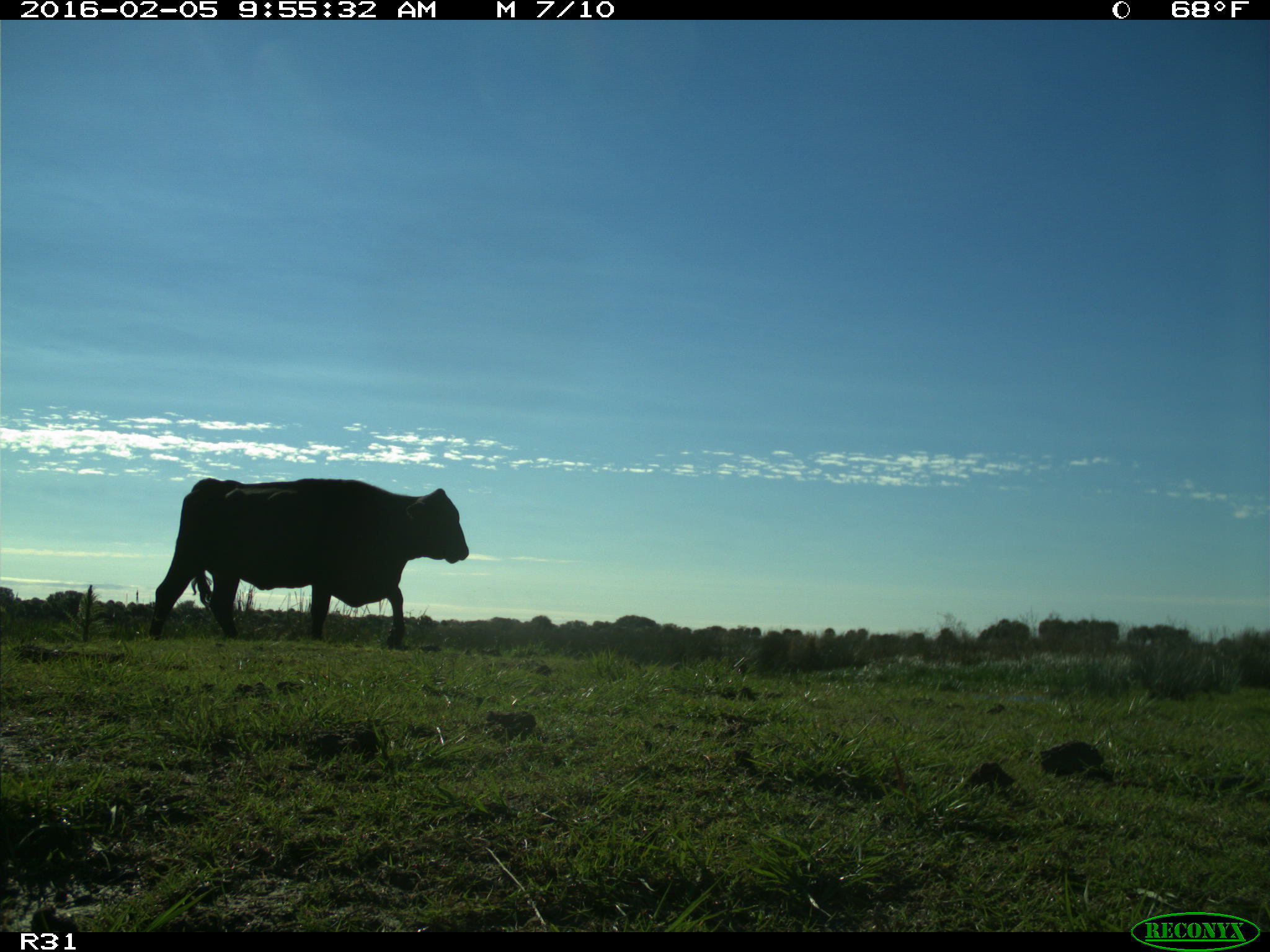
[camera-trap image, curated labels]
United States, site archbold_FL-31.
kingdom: Animalia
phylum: Chordata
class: Mammalia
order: Artiodactyla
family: Bovidae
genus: Bos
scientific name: Bos taurus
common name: domestic cow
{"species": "Bos taurus (domestic cow)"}